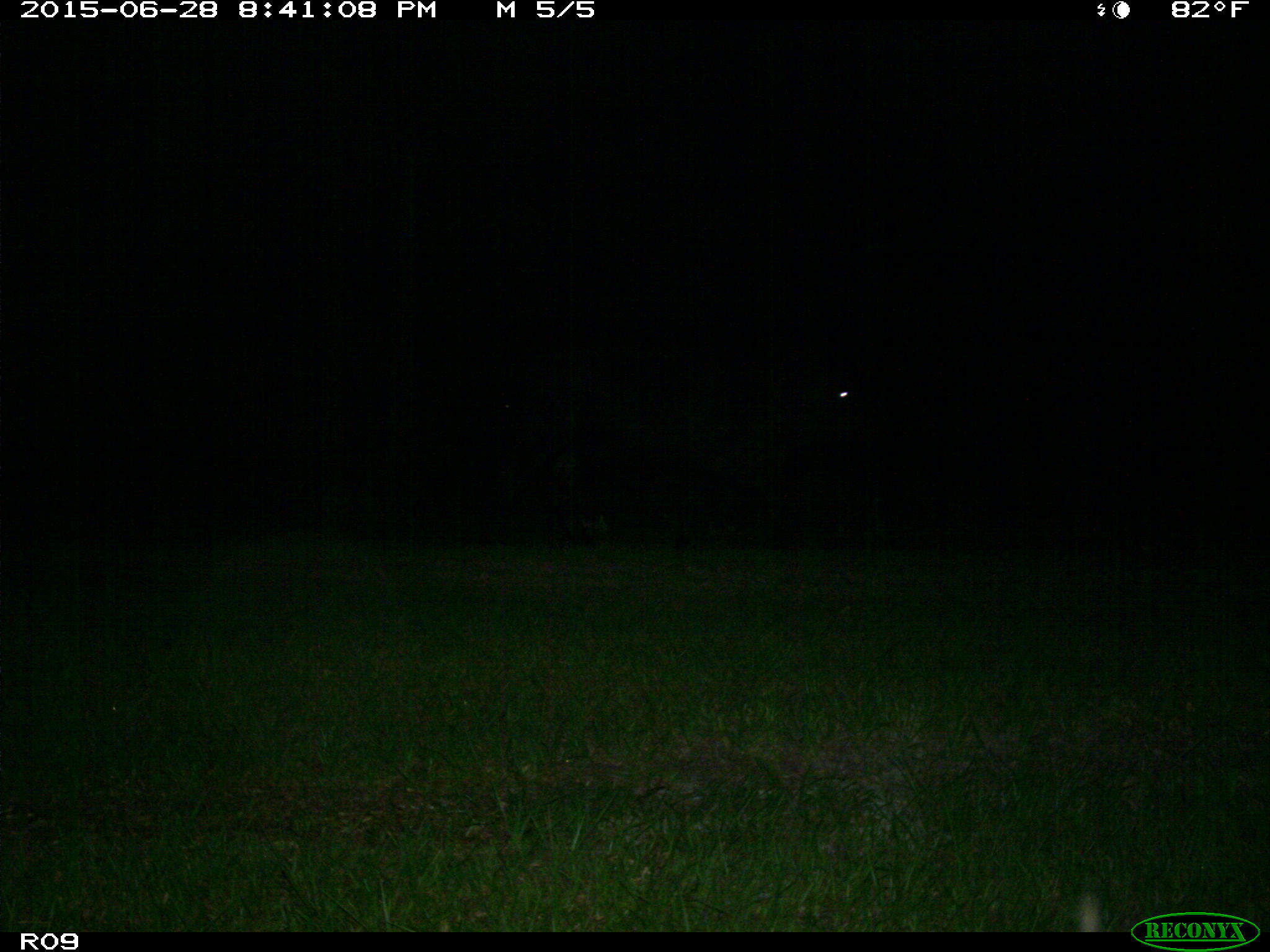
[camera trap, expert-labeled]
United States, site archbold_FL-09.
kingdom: Animalia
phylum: Chordata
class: Mammalia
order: Artiodactyla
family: Bovidae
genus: Bos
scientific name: Bos taurus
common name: domestic cow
Bos taurus (domestic cow).